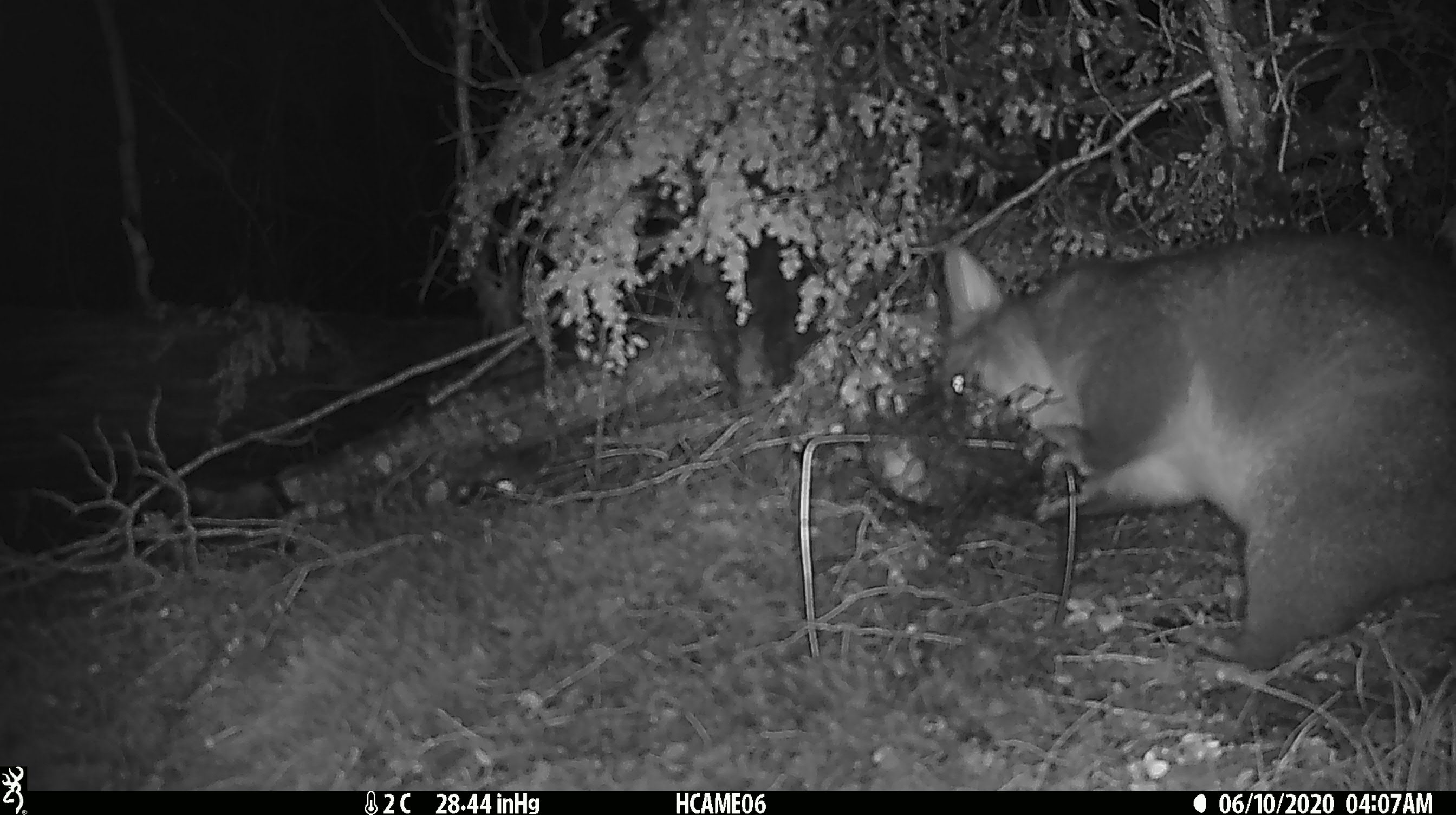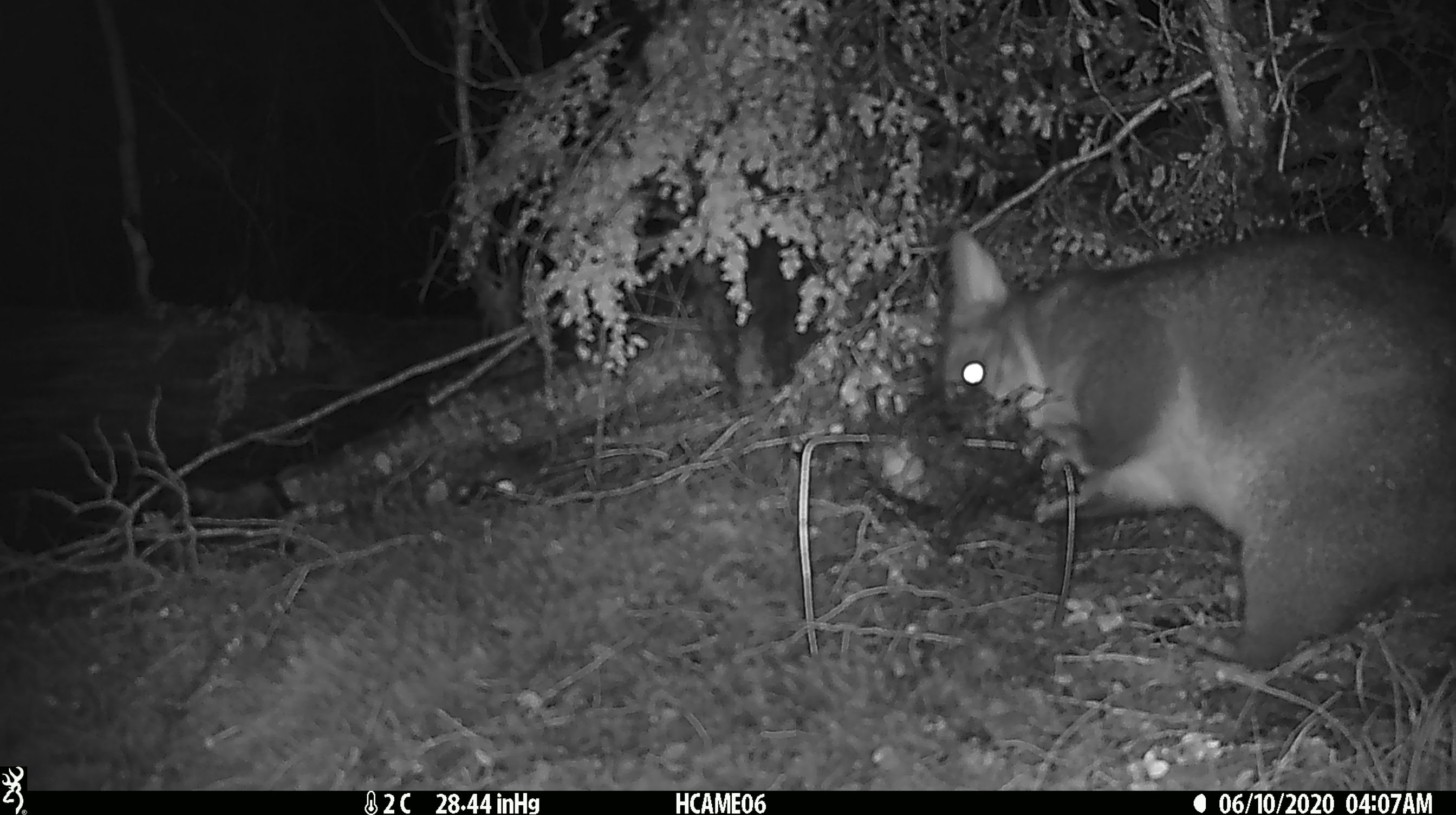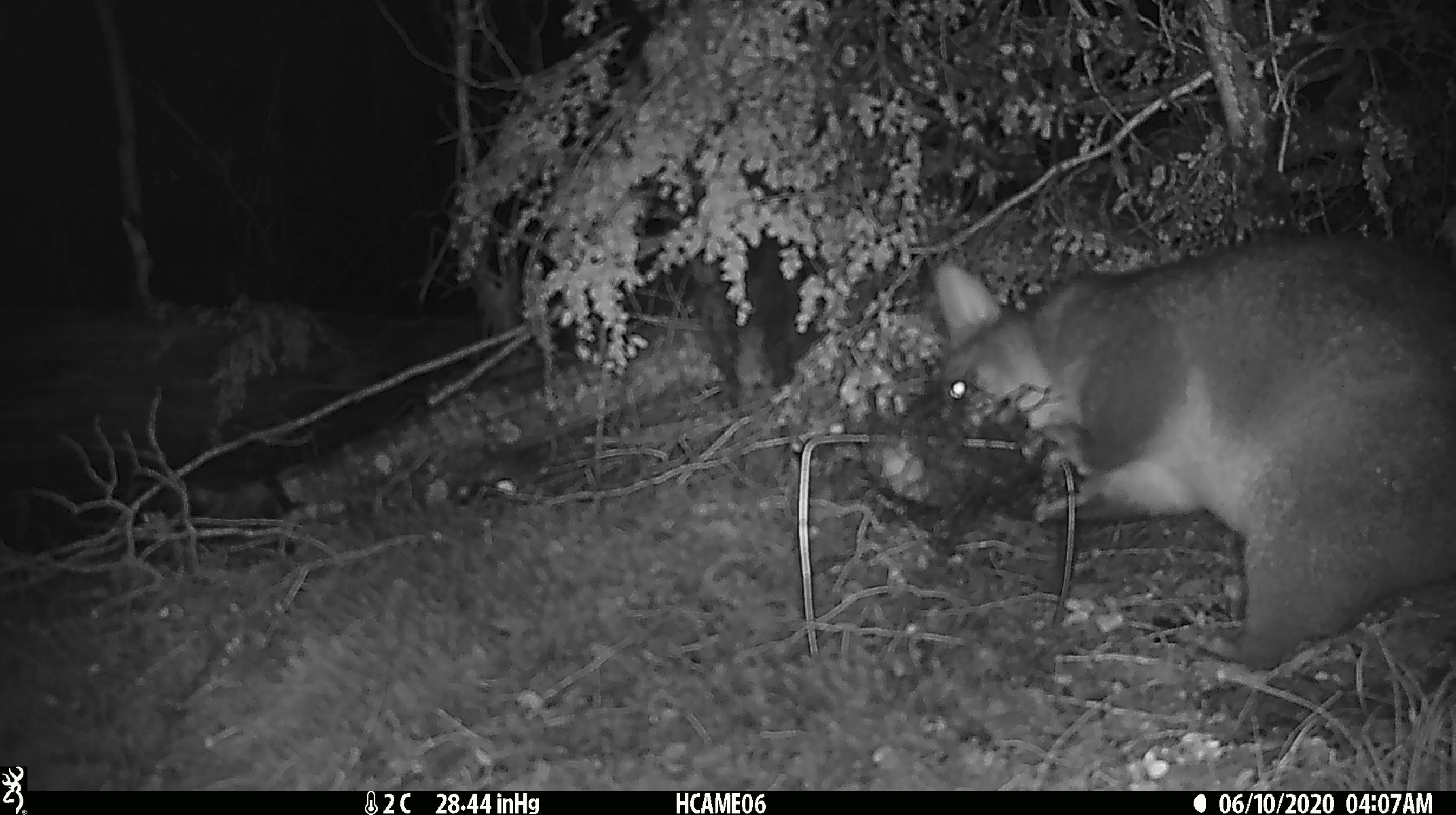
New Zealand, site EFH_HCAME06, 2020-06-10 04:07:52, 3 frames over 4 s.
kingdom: Animalia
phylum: Chordata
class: Mammalia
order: Diprotodontia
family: Phalangeridae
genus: Trichosurus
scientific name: Trichosurus vulpecula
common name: common brushtail possum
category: possum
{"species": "possum (common brushtail possum) (Trichosurus vulpecula)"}